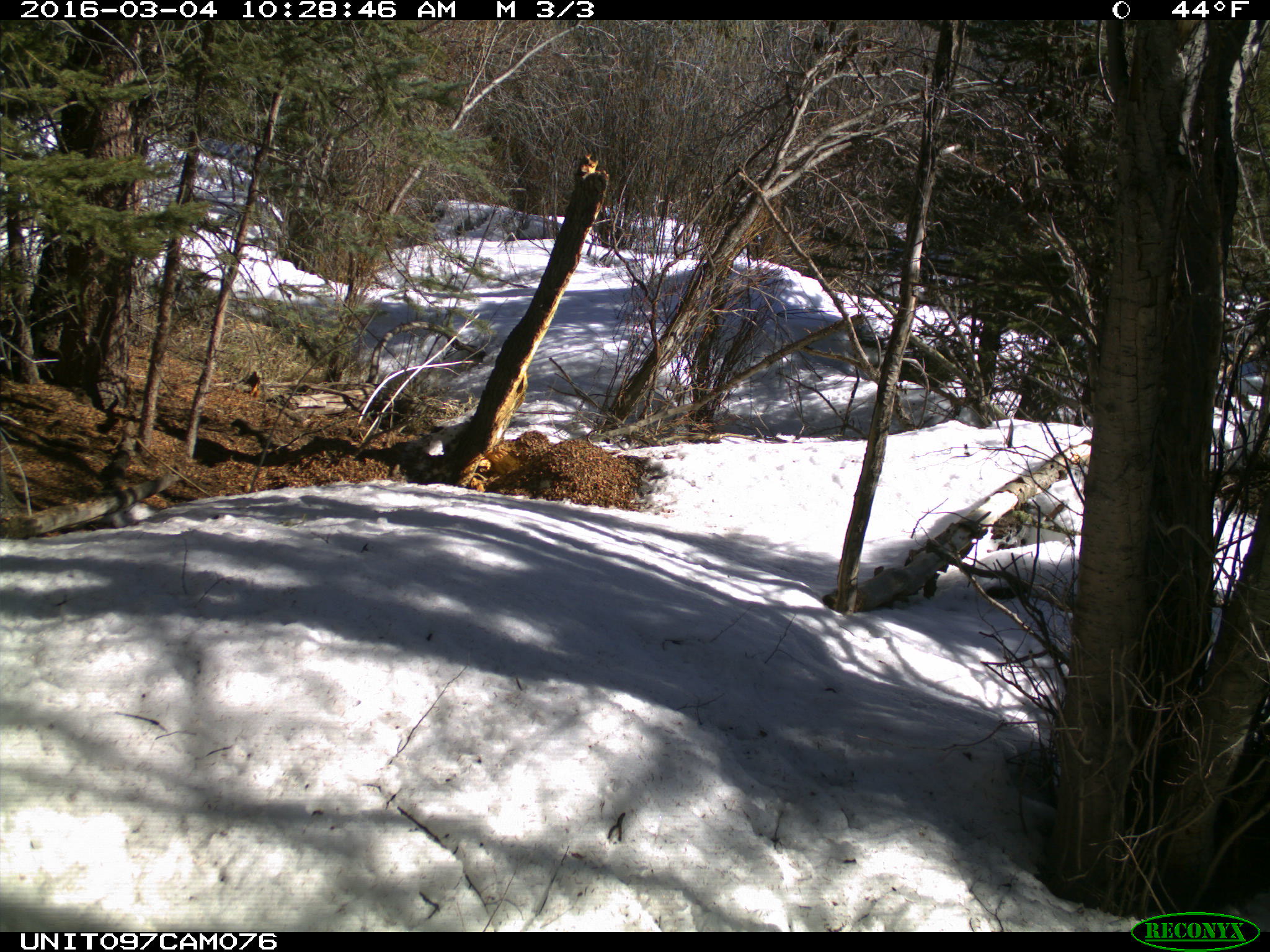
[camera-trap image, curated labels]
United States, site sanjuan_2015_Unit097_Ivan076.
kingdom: Animalia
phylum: Chordata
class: Mammalia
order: Rodentia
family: Sciuridae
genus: Tamiasciurus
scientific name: Tamiasciurus hudsonicus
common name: american red squirrel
Tamiasciurus hudsonicus (american red squirrel).